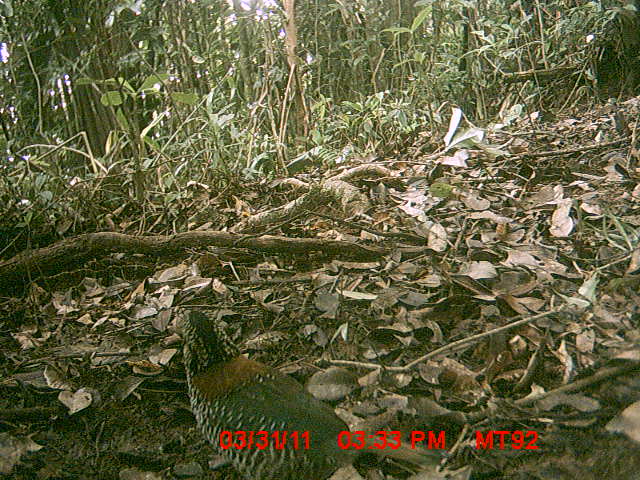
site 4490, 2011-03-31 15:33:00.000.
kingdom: Animalia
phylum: Chordata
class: Aves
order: Coraciiformes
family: Brachypteraciidae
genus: Brachypteracias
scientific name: Brachypteracias squamiger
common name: scaly ground roller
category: geobiastes squamiger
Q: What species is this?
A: Geobiastes squamiger (scaly ground roller) (Brachypteracias squamiger).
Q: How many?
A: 1.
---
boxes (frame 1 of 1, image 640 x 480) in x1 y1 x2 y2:
geobiastes squamiger: 164 303 449 477